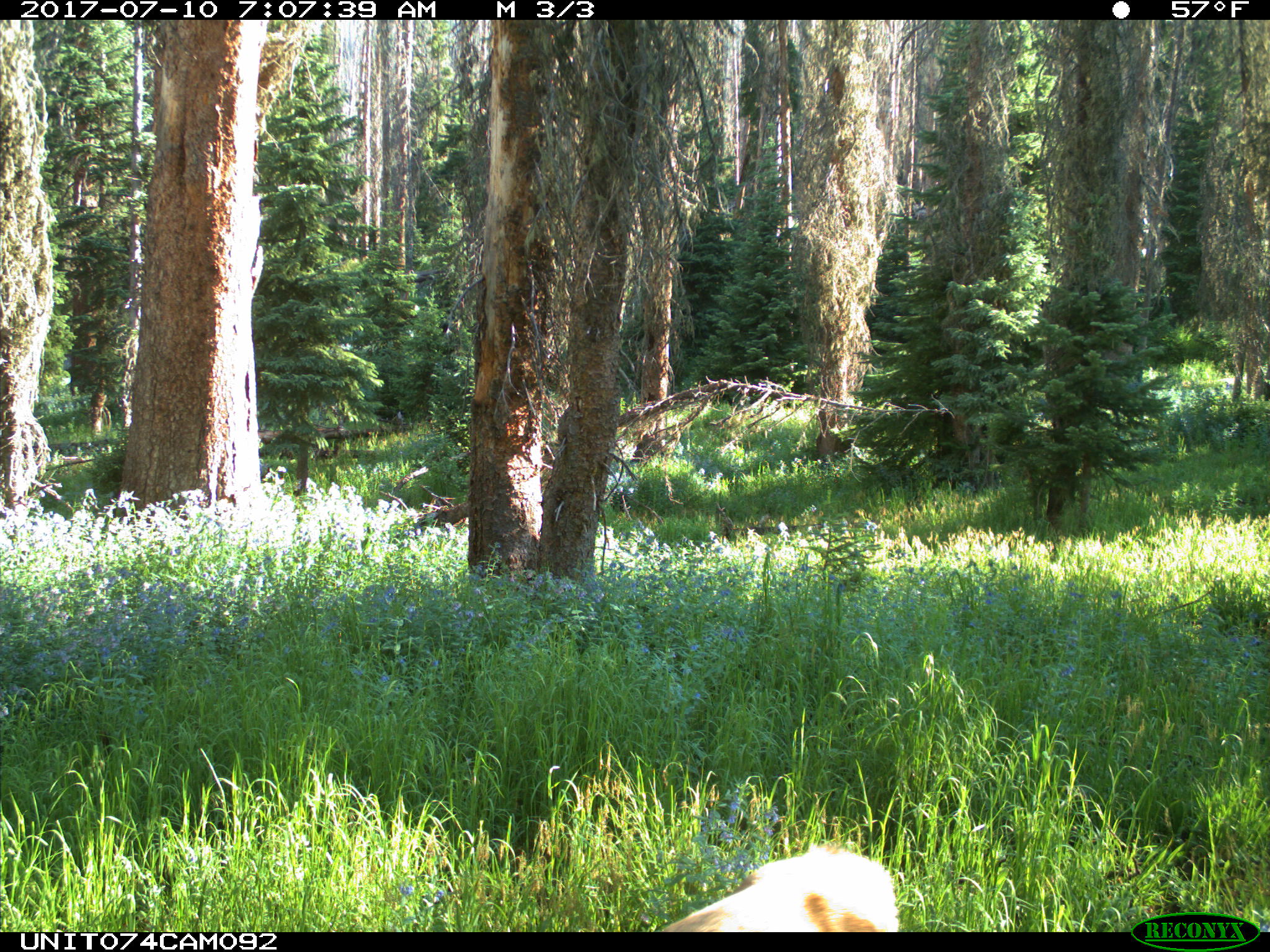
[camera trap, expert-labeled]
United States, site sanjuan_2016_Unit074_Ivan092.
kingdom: Animalia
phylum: Chordata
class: Mammalia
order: Artiodactyla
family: Cervidae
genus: Odocoileus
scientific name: Odocoileus hemionus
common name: mule deer